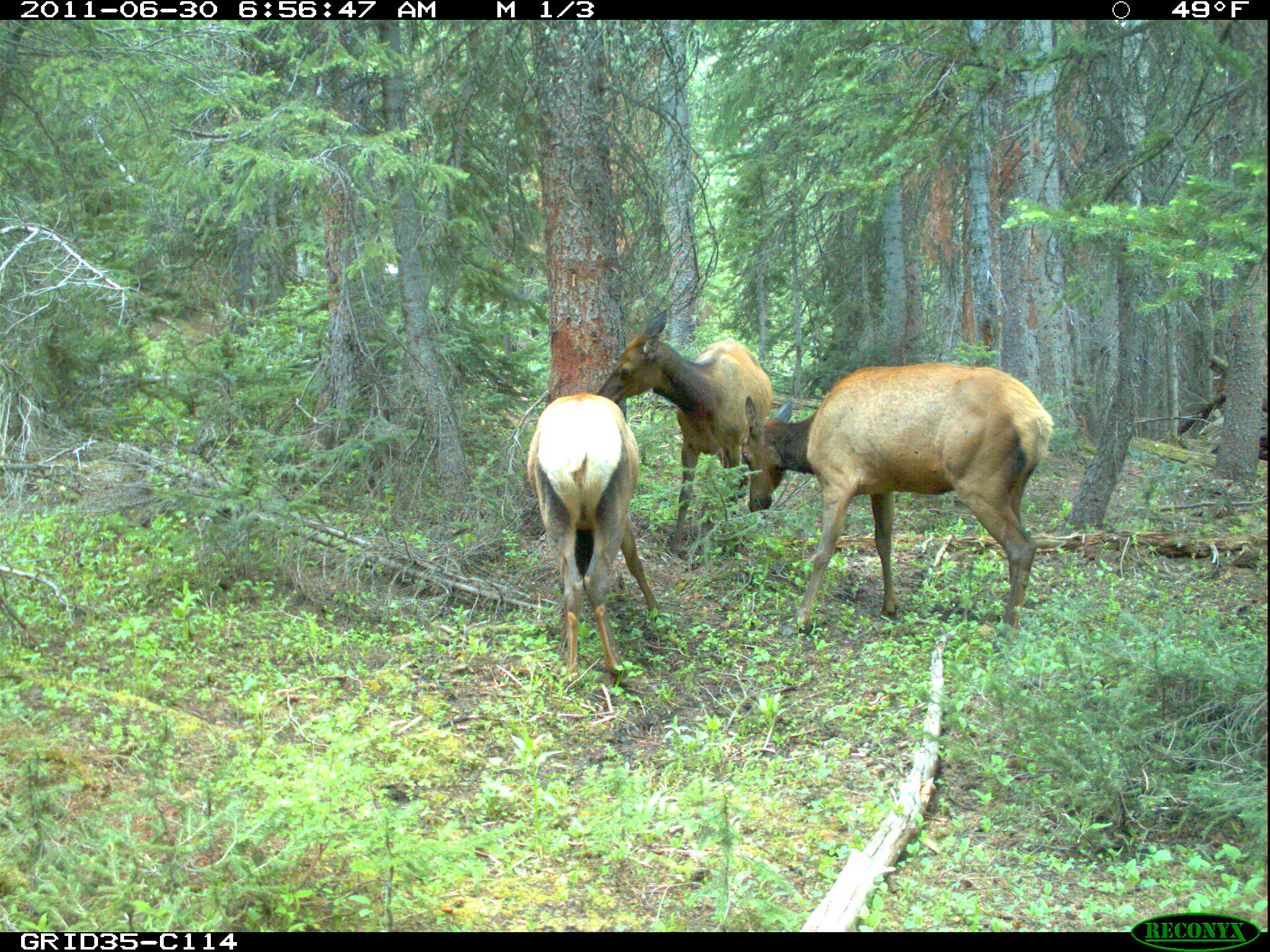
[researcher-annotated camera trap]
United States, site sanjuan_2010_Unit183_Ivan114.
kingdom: Animalia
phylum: Chordata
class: Mammalia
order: Artiodactyla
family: Cervidae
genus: Cervus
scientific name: Cervus elaphus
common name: red deer